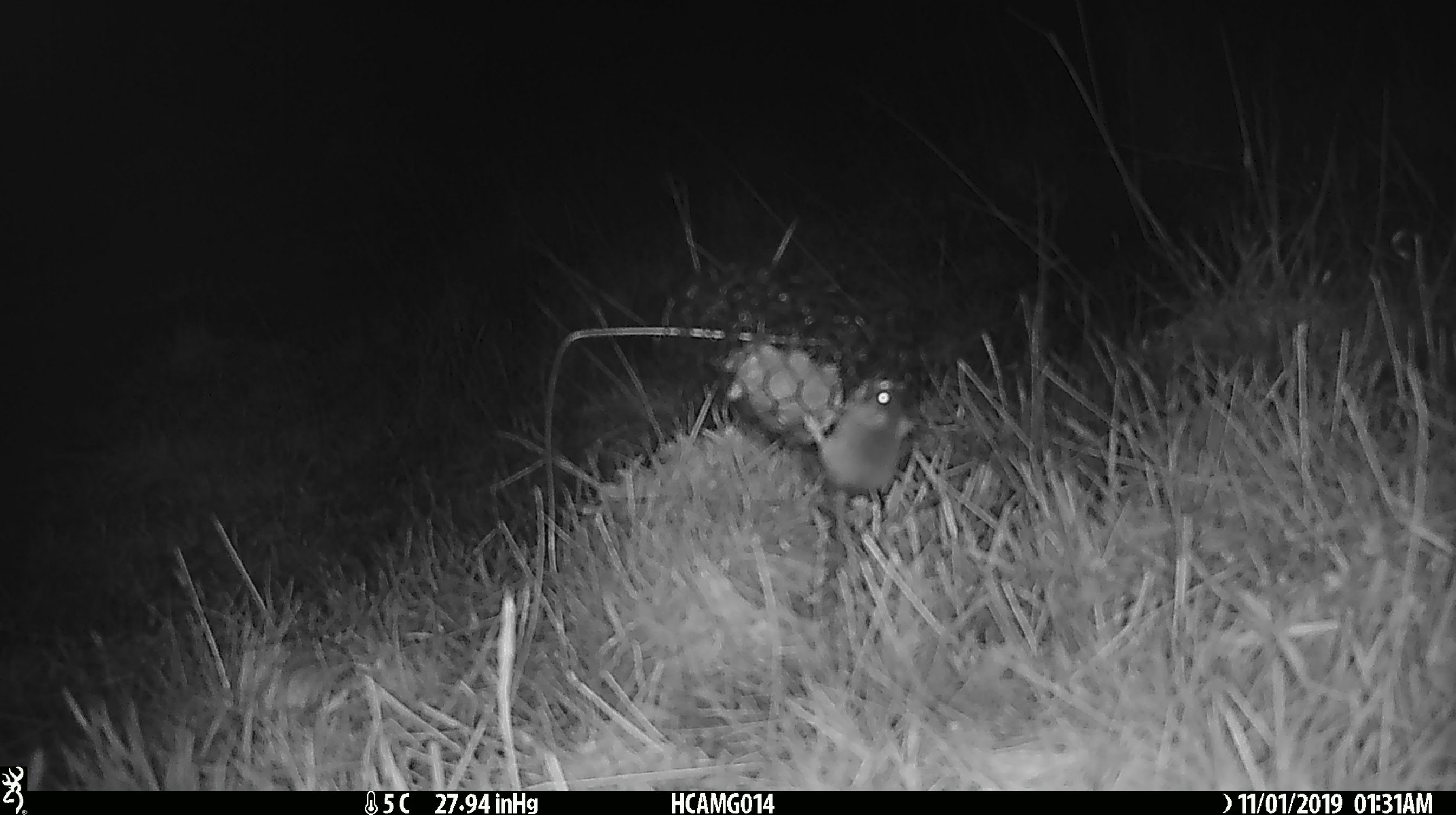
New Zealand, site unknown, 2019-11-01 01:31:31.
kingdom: Animalia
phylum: Chordata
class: Mammalia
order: Rodentia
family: Muridae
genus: Mus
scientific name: Mus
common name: mouse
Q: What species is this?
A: Mouse (Mus).